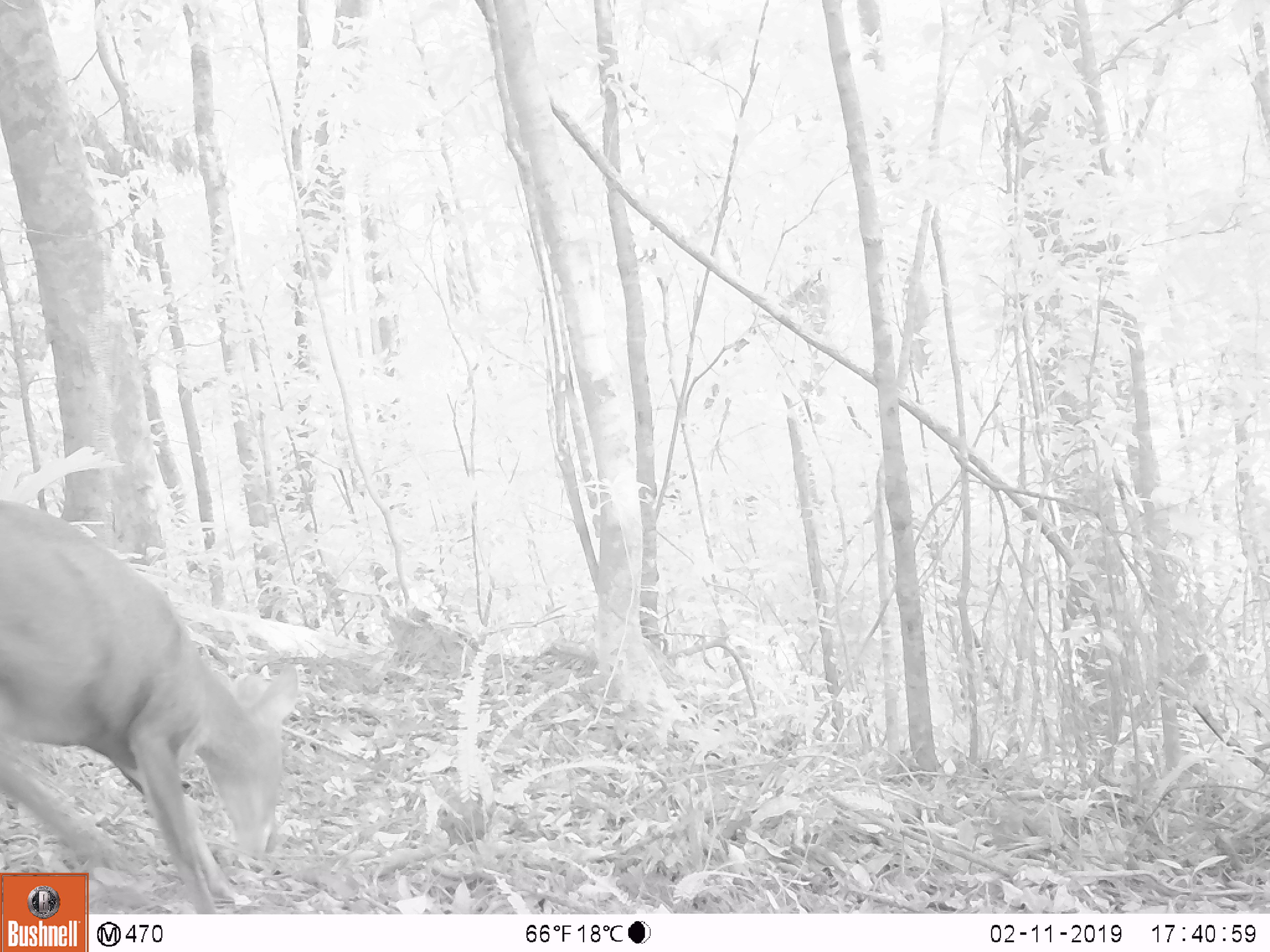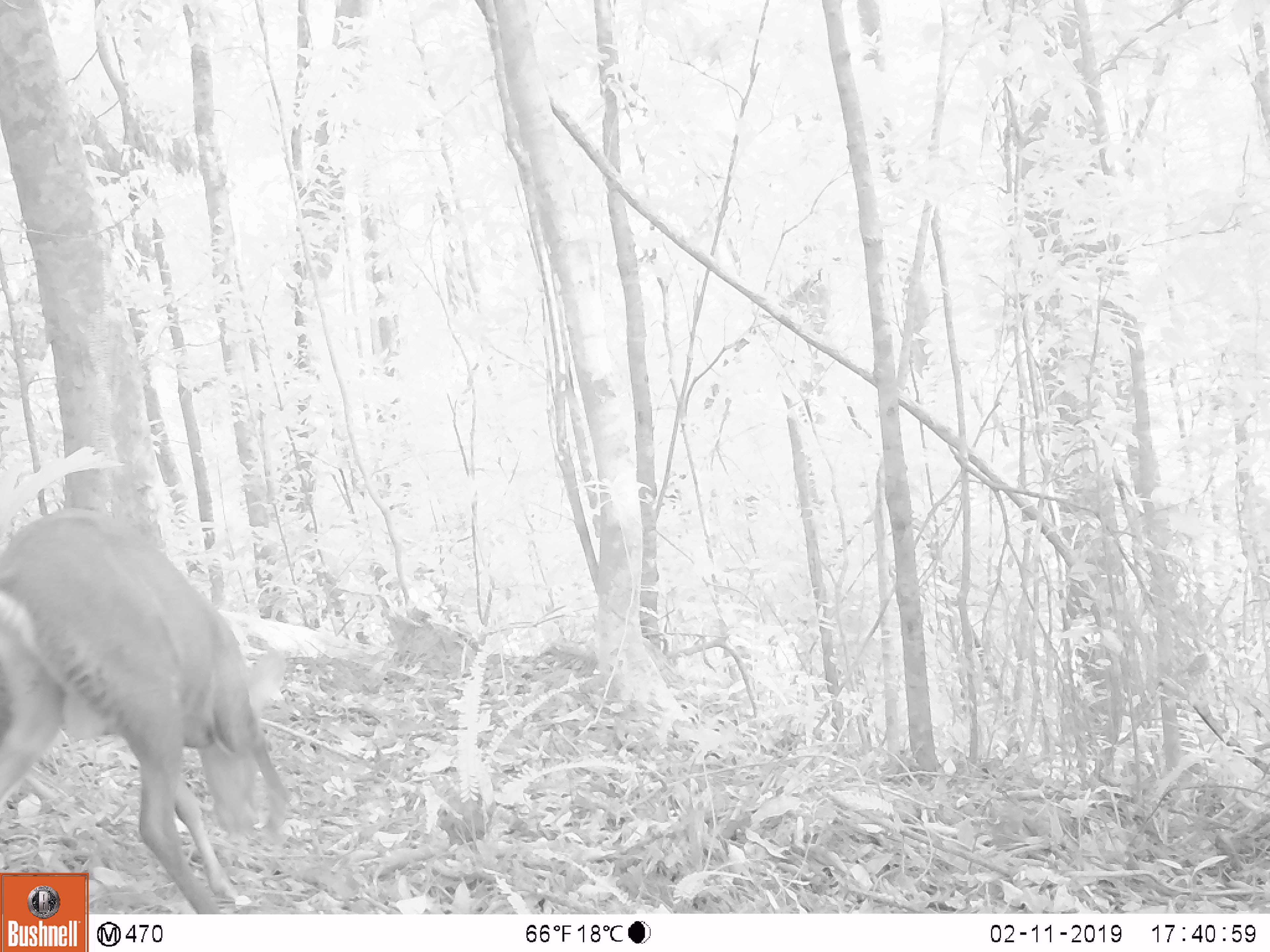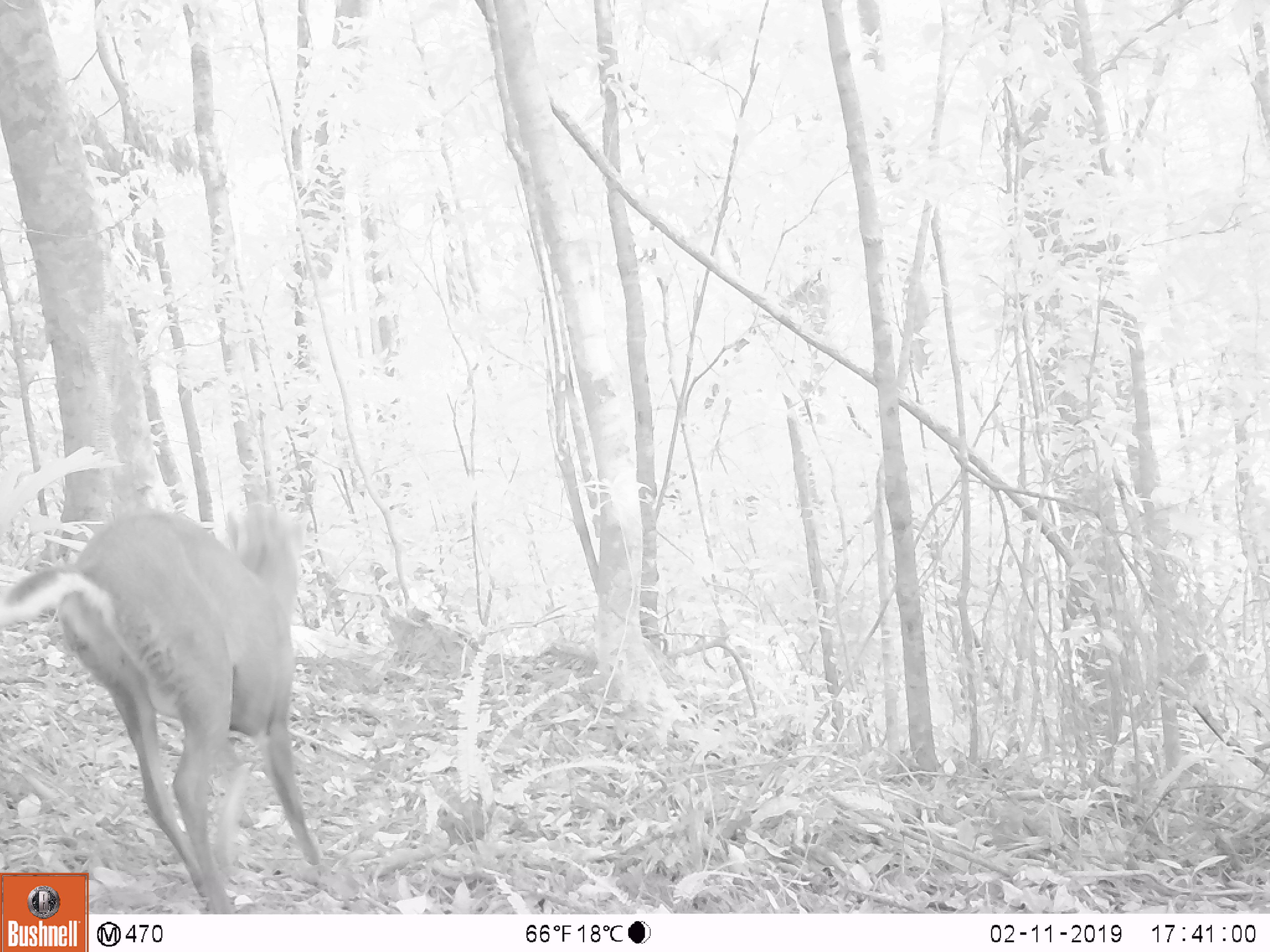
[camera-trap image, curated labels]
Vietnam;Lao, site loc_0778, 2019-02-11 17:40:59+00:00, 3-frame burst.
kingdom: Animalia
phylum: Chordata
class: Mammalia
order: Artiodactyla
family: Cervidae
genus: Muntiacus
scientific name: Muntiacus rooseveltorum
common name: roosevelt's muntjac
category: roosevelts muntjac group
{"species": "roosevelts muntjac group (roosevelt's muntjac) (Muntiacus rooseveltorum)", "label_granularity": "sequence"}